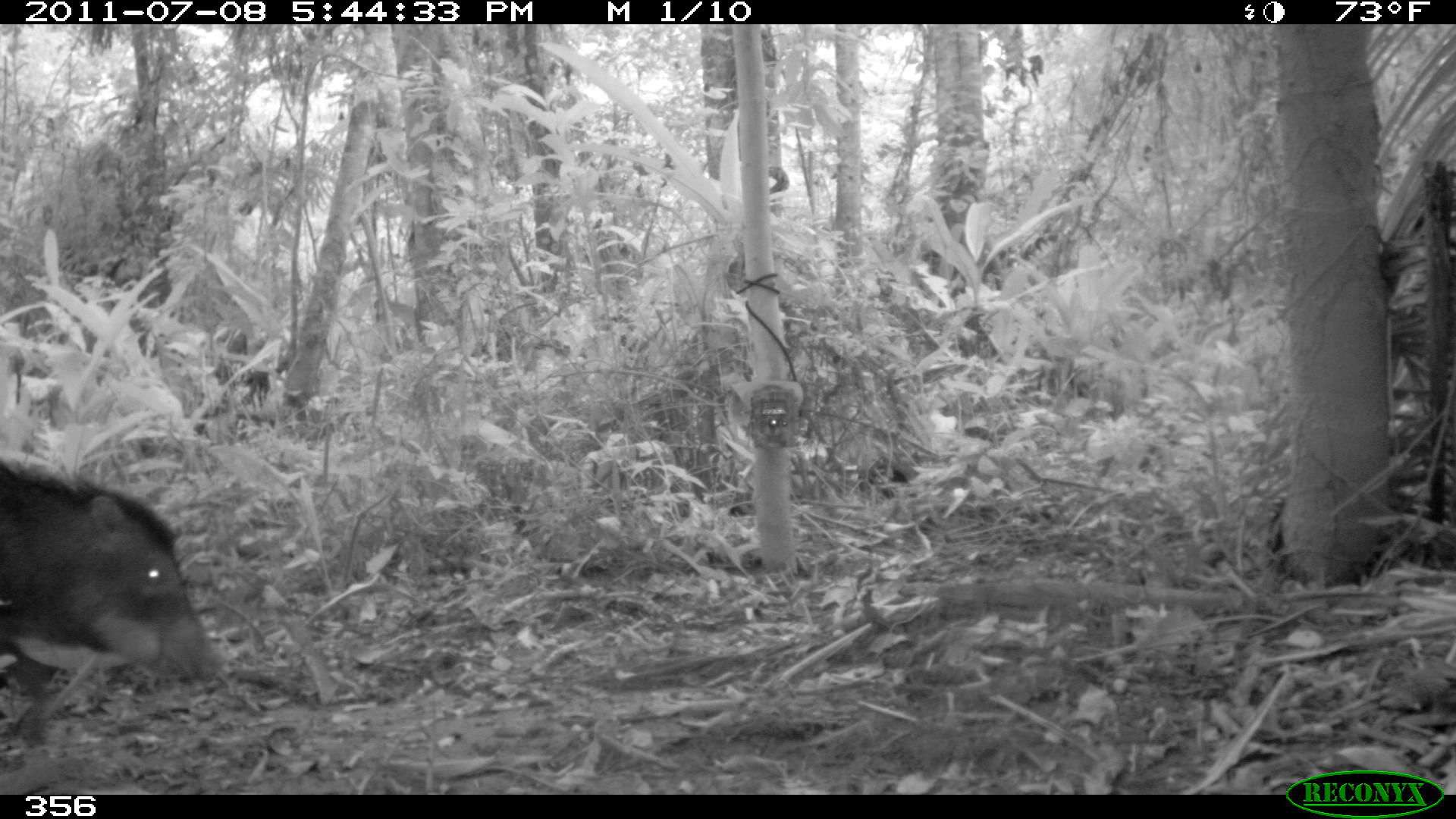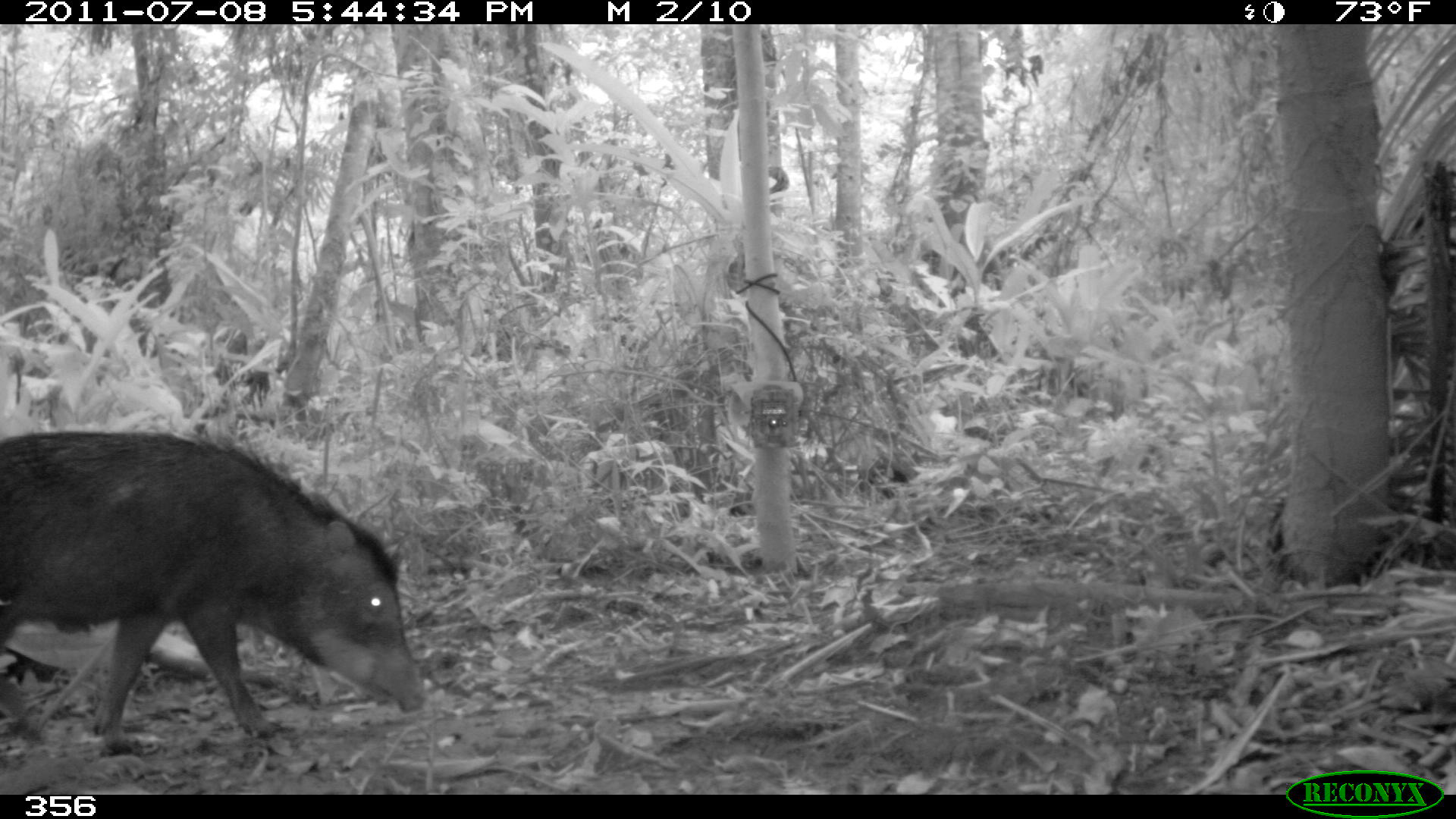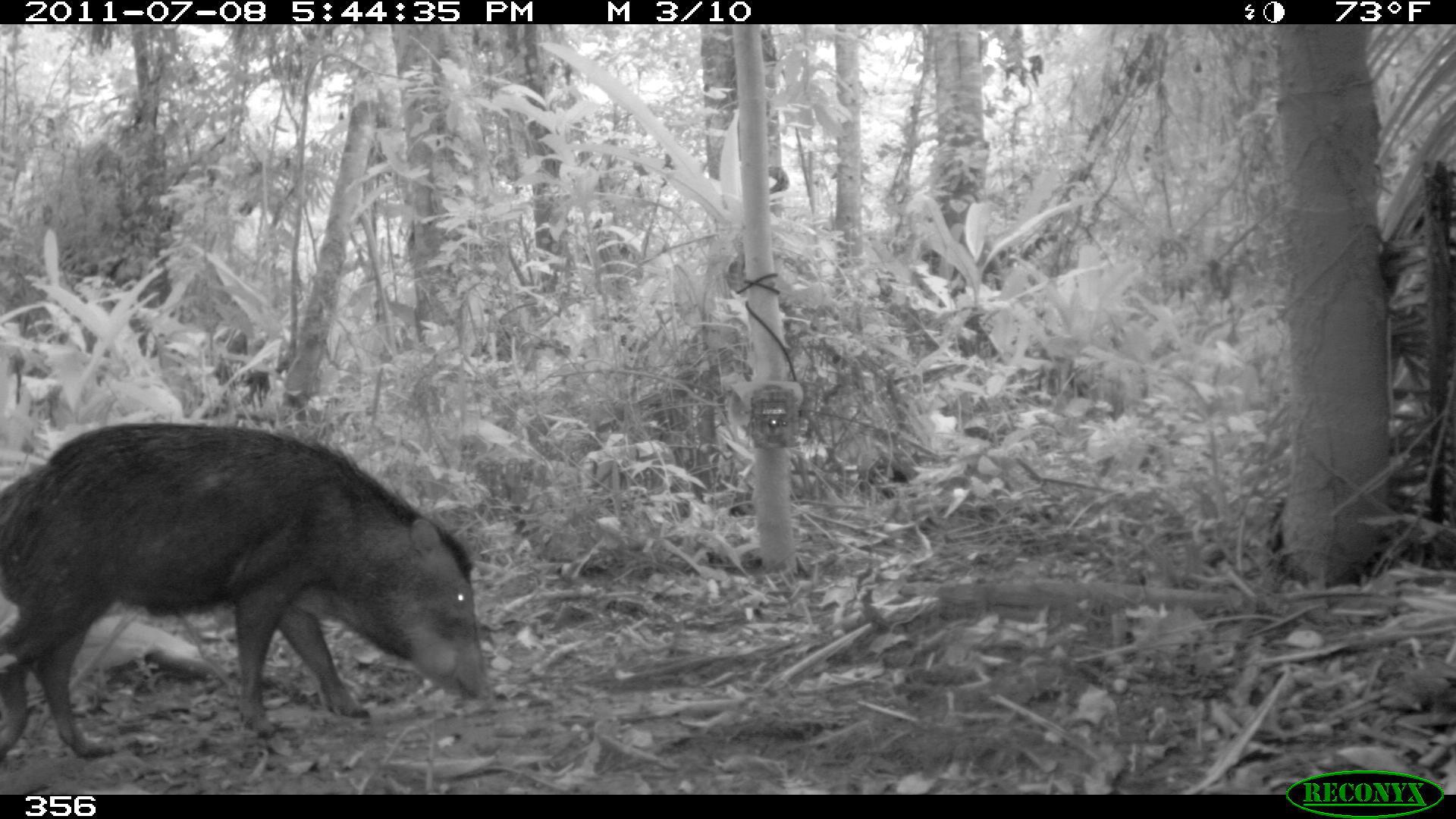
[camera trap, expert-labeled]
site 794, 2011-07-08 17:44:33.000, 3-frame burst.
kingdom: Animalia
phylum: Chordata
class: Mammalia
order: Artiodactyla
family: Tayassuidae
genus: Tayassu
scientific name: Tayassu pecari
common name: white-lipped peccary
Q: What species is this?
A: Tayassu pecari (white-lipped peccary).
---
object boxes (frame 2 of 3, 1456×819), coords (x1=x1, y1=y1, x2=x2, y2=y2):
tayassu pecari: (x1=0, y1=431, x2=423, y2=753)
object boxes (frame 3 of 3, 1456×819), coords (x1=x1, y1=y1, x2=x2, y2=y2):
tayassu pecari: (x1=0, y1=422, x2=484, y2=759)